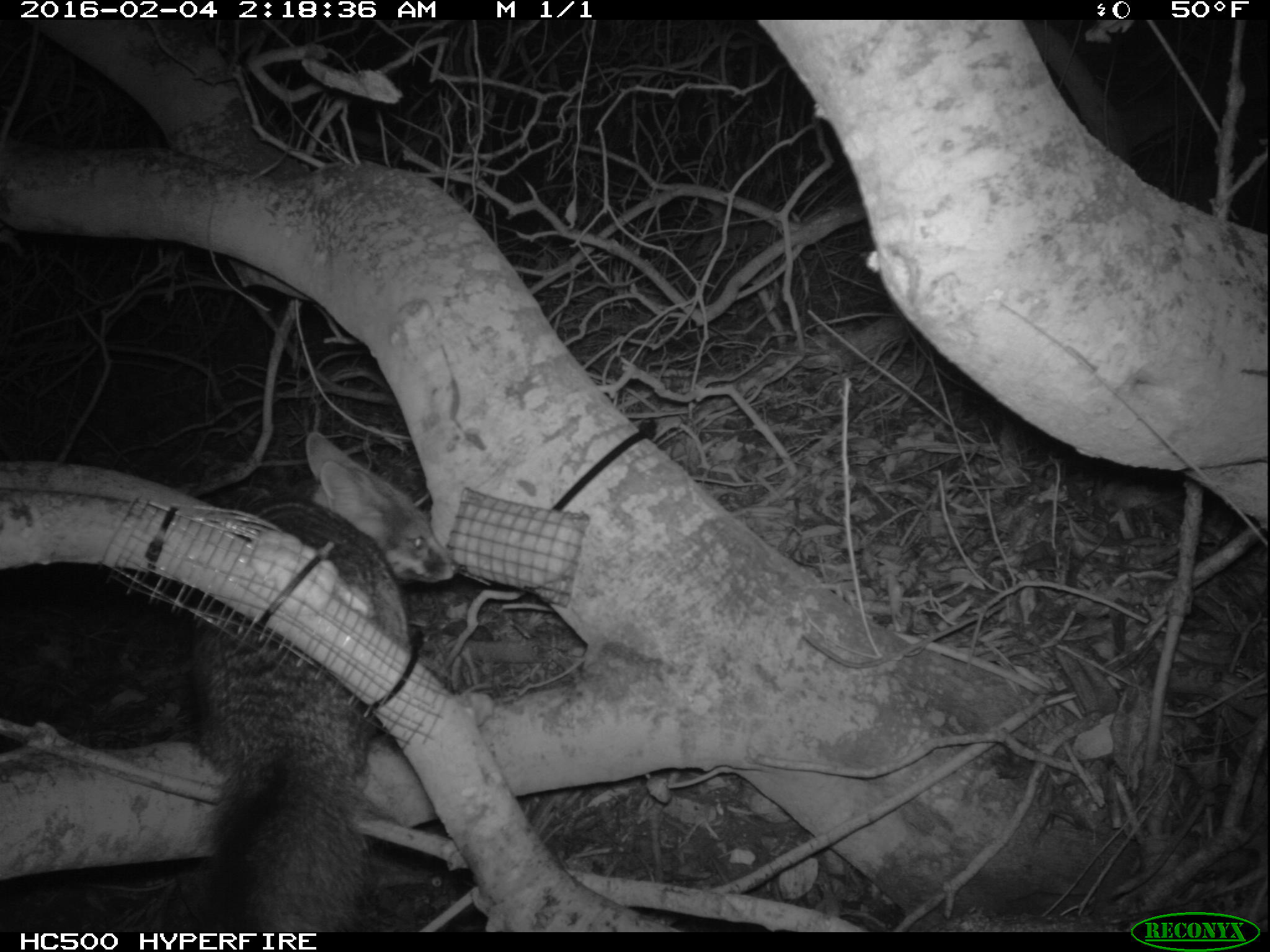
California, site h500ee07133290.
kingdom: Animalia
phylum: Chordata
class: Mammalia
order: Carnivora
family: Canidae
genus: Urocyon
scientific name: Urocyon littoralis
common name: island fox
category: fox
Fox (island fox) (Urocyon littoralis).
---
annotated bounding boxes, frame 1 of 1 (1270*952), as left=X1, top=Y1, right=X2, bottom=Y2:
fox: left=175, top=430, right=459, bottom=932